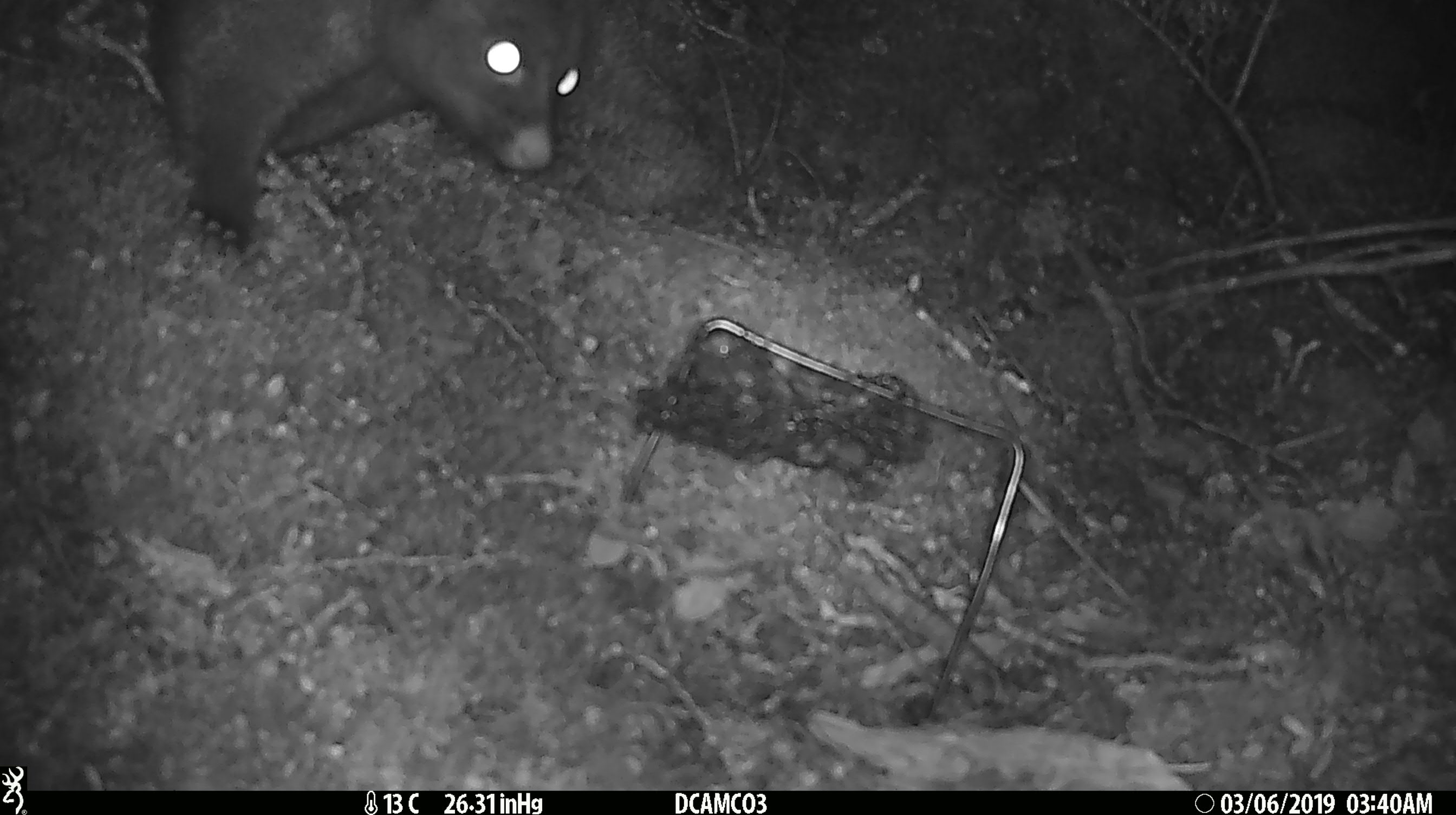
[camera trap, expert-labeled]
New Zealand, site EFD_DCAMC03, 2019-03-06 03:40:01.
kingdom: Animalia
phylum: Chordata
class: Mammalia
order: Diprotodontia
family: Phalangeridae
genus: Trichosurus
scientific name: Trichosurus vulpecula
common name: common brushtail possum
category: possum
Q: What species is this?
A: Possum (common brushtail possum) (Trichosurus vulpecula).